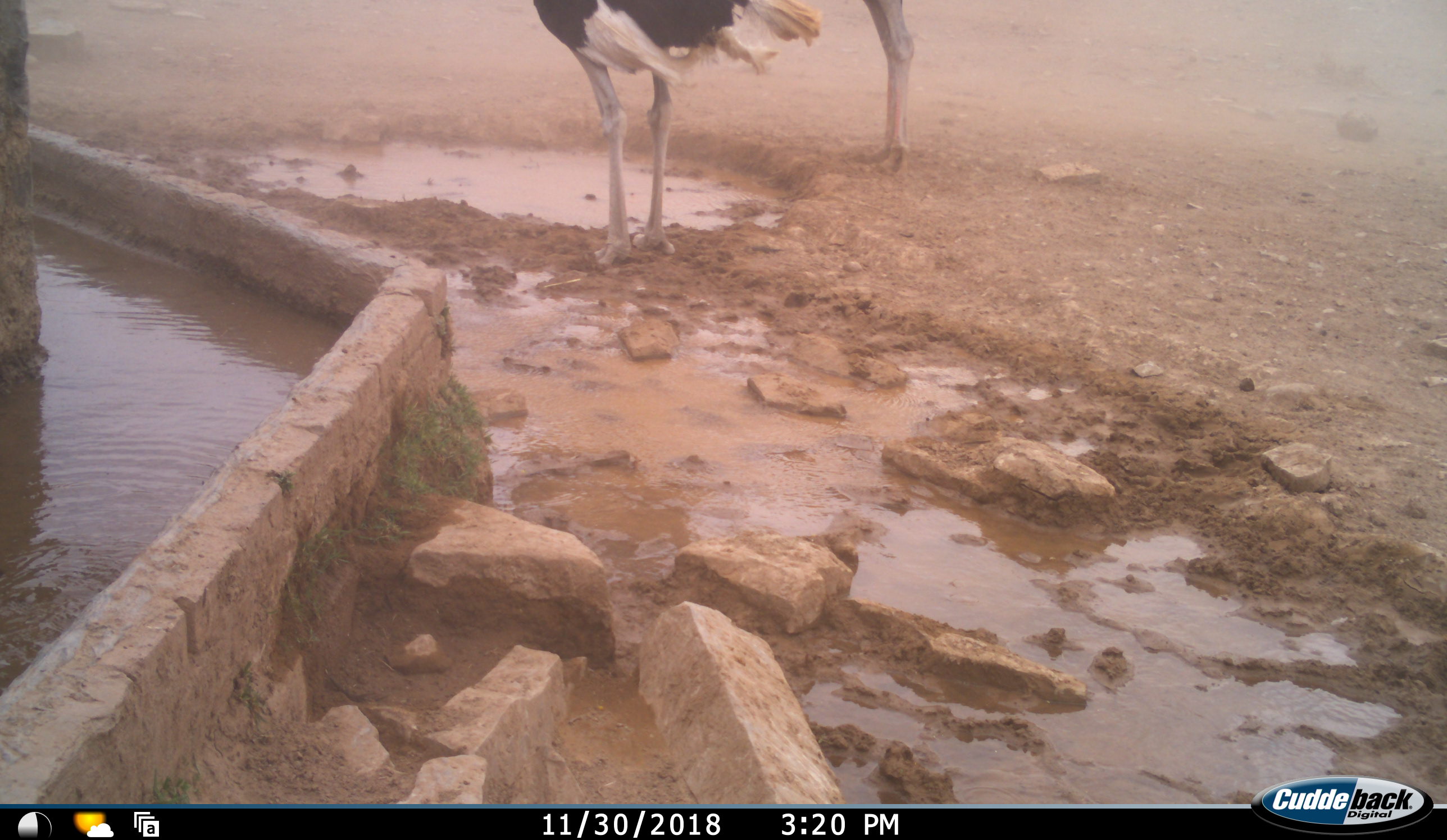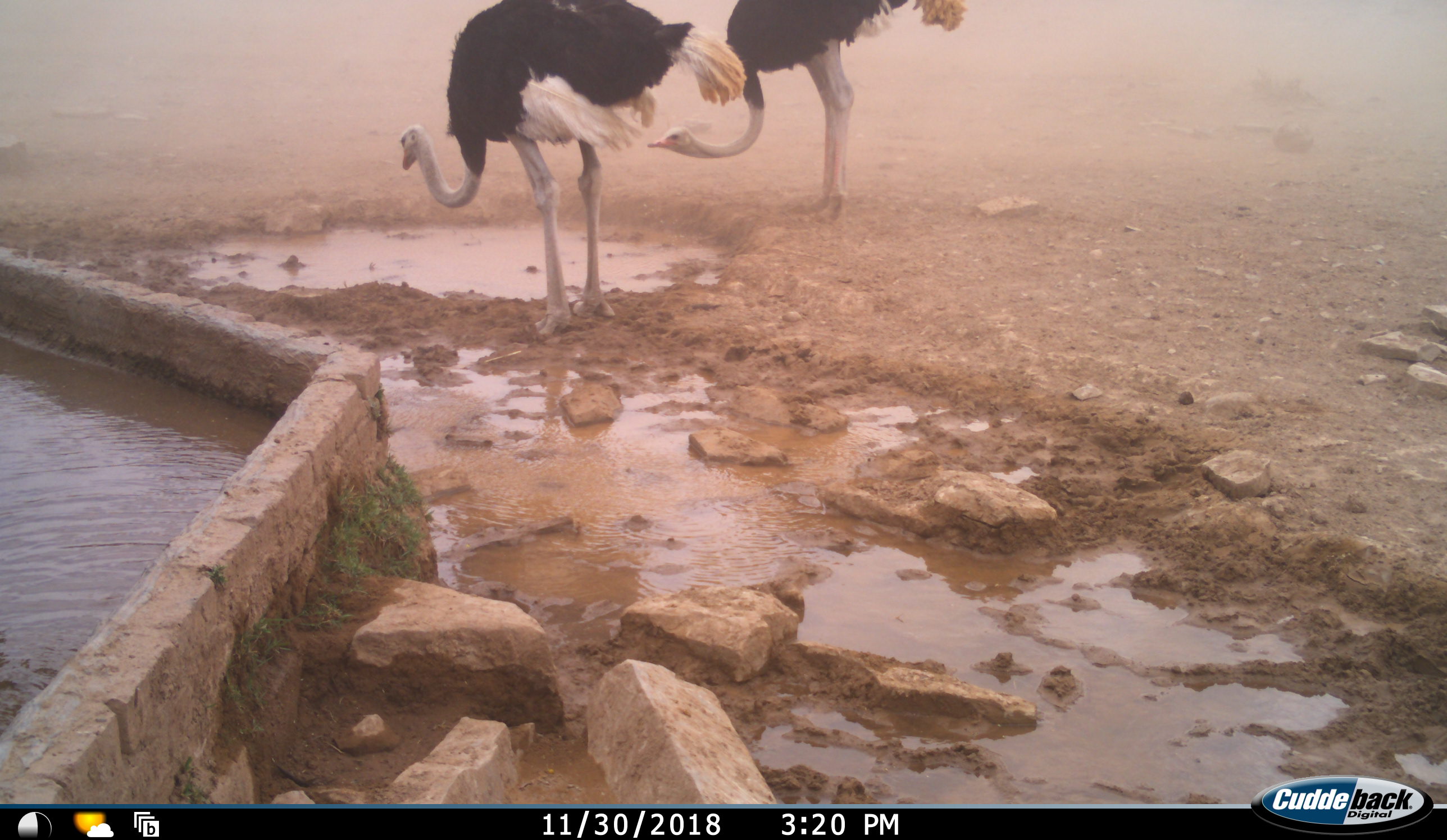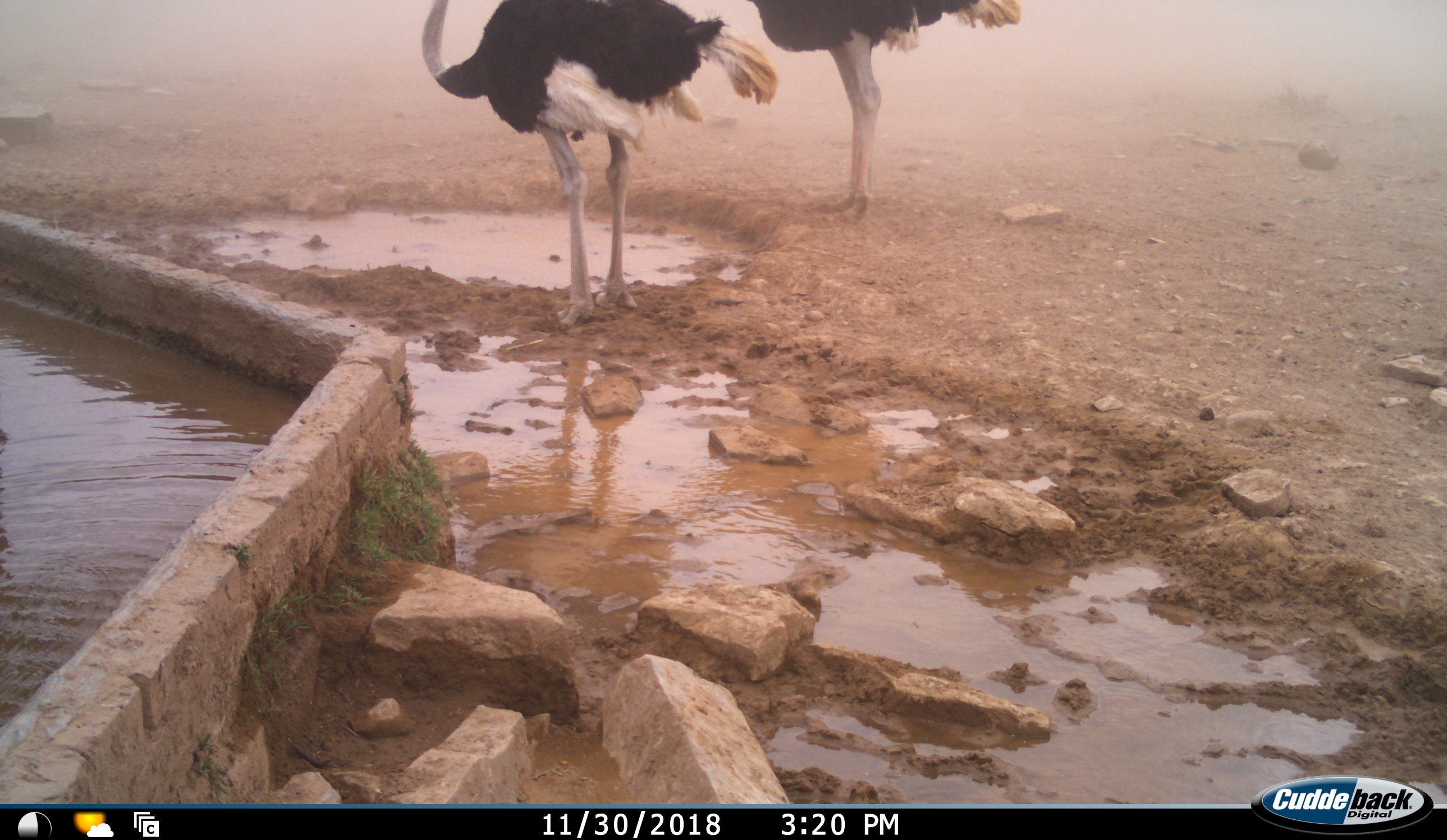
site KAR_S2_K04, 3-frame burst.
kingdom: Animalia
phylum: Chordata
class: Aves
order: Struthioniformes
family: Struthionidae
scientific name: Struthionidae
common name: ostrich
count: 2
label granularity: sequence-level